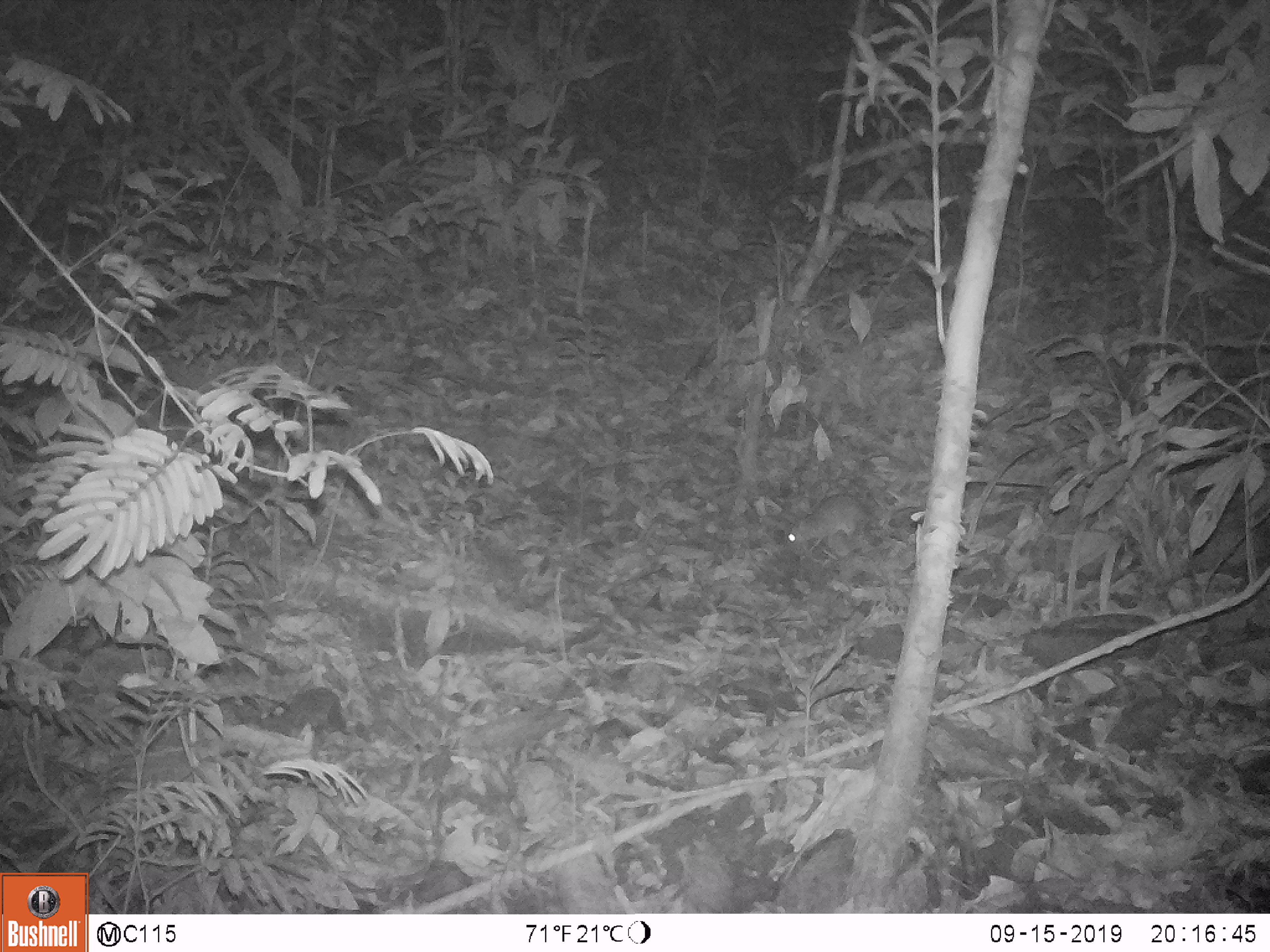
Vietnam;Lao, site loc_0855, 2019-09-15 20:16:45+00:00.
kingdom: Animalia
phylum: Chordata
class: Mammalia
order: Rodentia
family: Muridae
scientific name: Muridae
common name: old-world mice and rats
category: unidentified murid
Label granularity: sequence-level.